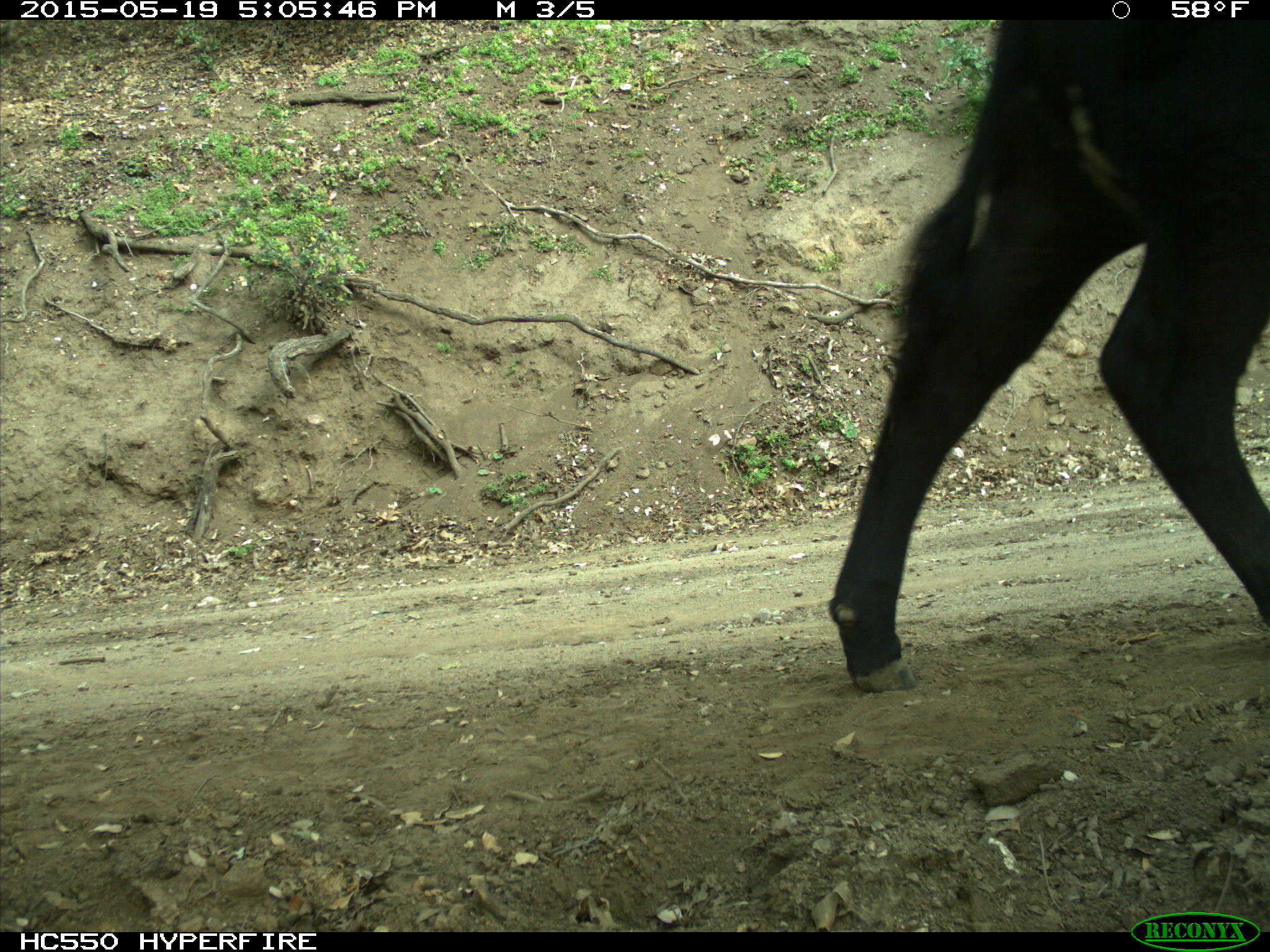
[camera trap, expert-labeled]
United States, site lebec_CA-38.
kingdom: Animalia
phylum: Chordata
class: Mammalia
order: Artiodactyla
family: Bovidae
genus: Bos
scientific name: Bos taurus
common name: domestic cow